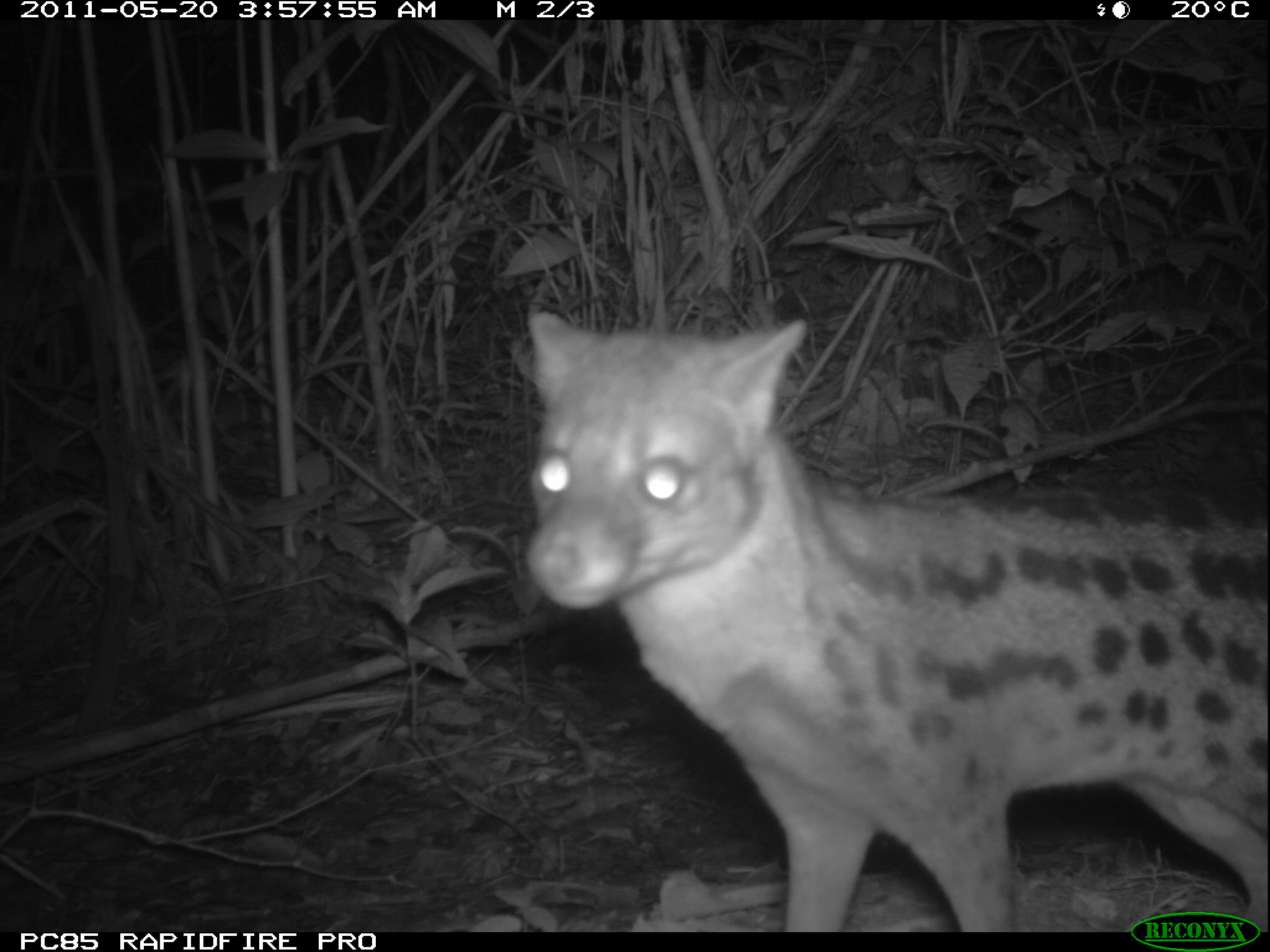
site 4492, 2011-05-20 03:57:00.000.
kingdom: Animalia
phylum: Chordata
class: Mammalia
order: Carnivora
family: Eupleridae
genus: Fossa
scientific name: Fossa fossana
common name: fanaloka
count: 1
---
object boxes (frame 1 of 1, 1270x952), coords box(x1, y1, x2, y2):
fossa fossana: box(521, 309, 1270, 932)